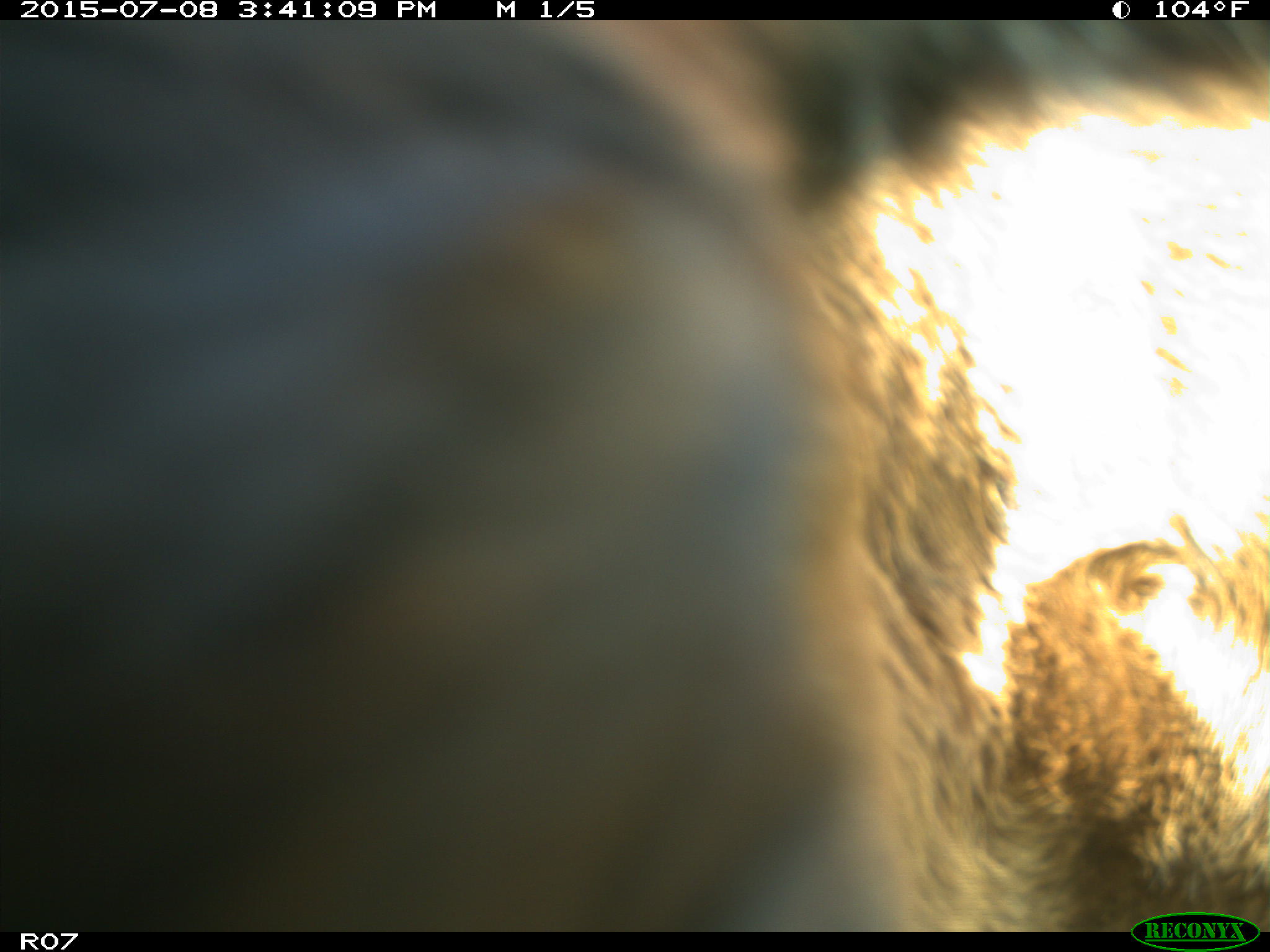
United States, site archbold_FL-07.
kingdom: Animalia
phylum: Chordata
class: Mammalia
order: Artiodactyla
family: Bovidae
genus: Bos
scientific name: Bos taurus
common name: domestic cow